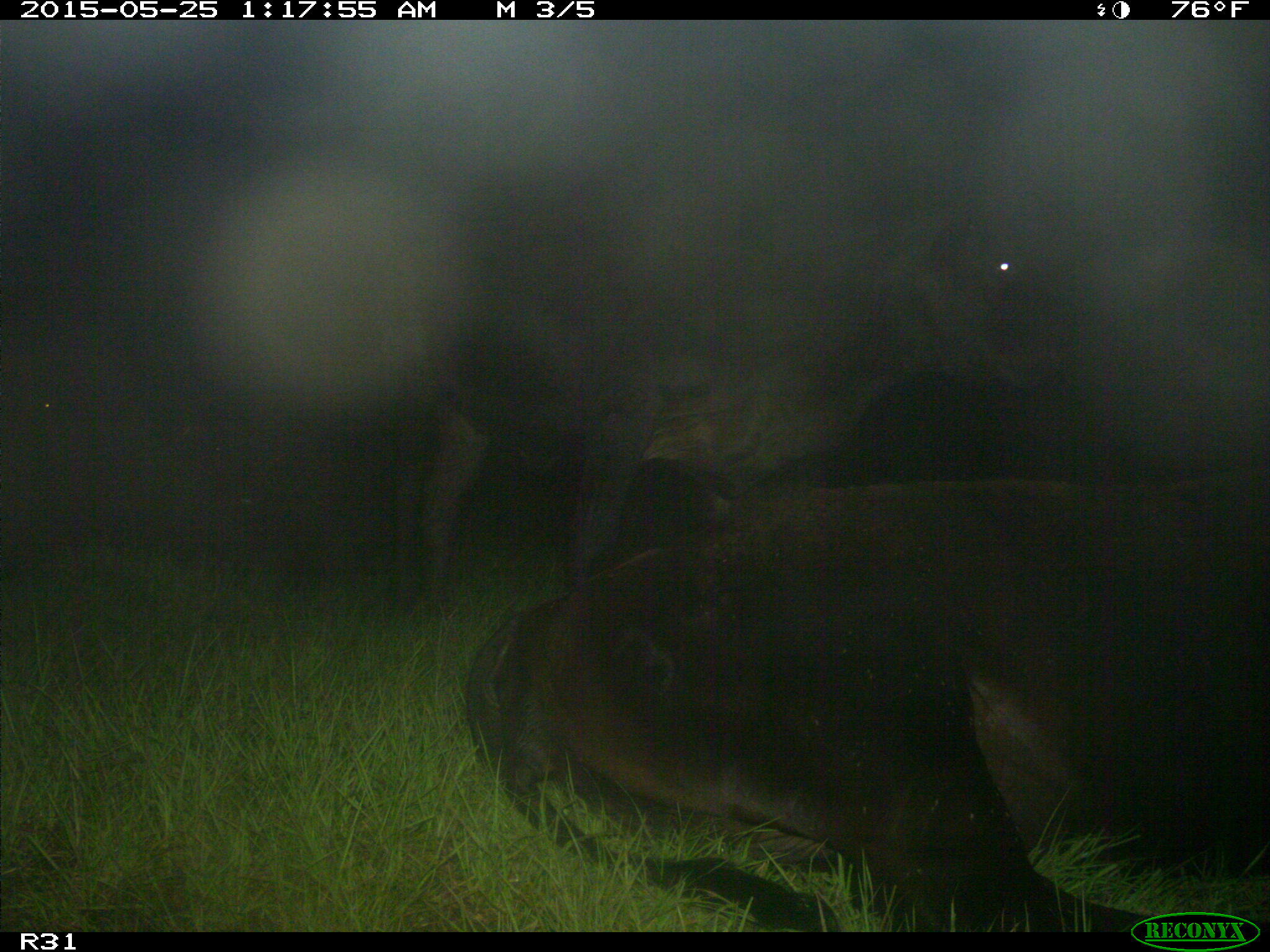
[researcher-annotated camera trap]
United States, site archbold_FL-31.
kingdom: Animalia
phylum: Chordata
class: Mammalia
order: Artiodactyla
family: Bovidae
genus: Bos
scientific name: Bos taurus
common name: domestic cow